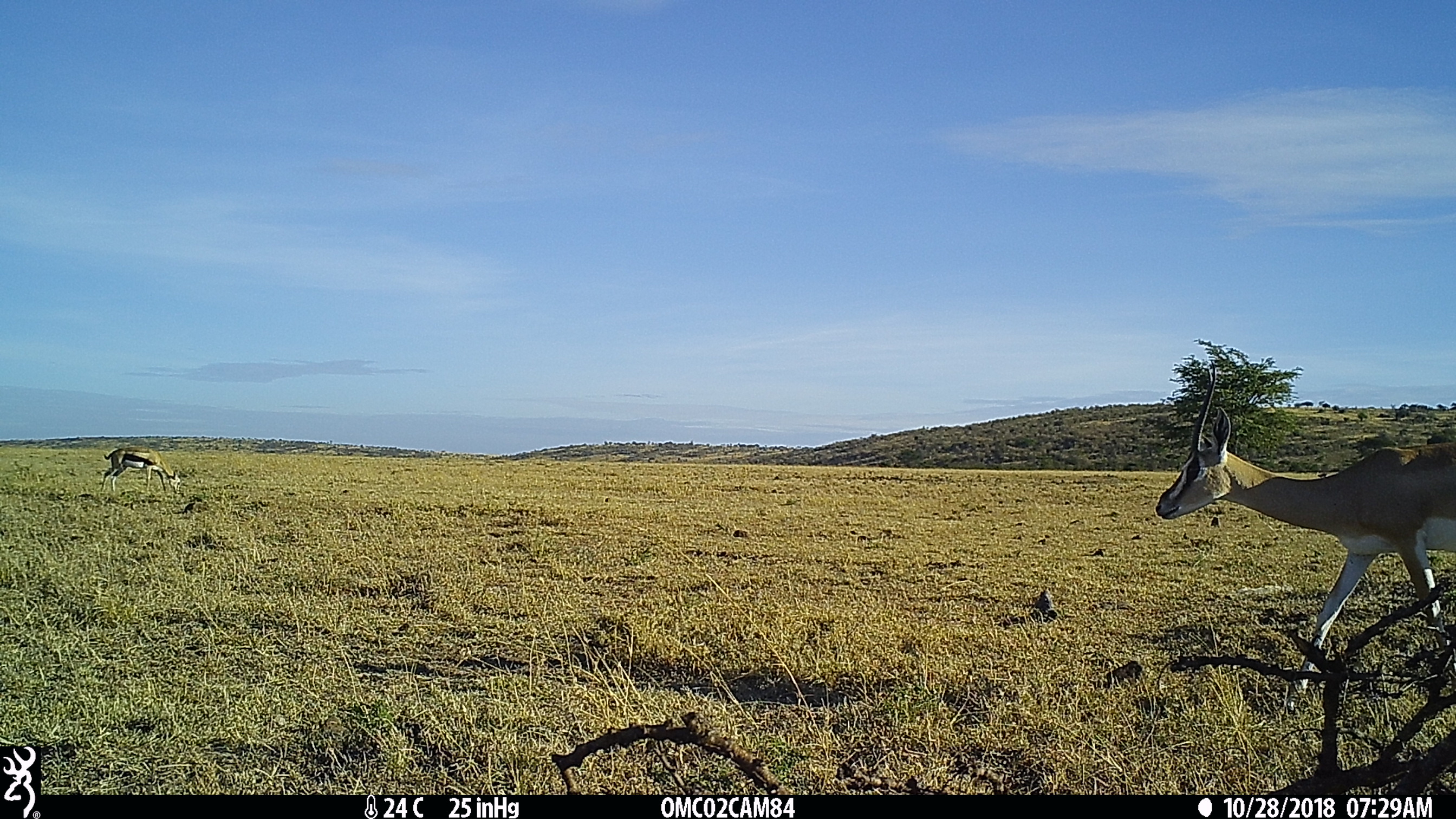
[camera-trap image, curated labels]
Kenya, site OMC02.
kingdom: Animalia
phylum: Chordata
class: Mammalia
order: Artiodactyla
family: Bovidae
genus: Eudorcas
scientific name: Eudorcas thomsonii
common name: thomon's gazelle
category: gazelle thomsons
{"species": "gazelle thomsons (thomon's gazelle) (Eudorcas thomsonii)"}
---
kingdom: Animalia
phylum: Chordata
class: Mammalia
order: Artiodactyla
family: Bovidae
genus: Nanger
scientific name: Nanger granti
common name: grant's gazelle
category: gazelle grants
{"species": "gazelle grants (grant's gazelle) (Nanger granti)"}